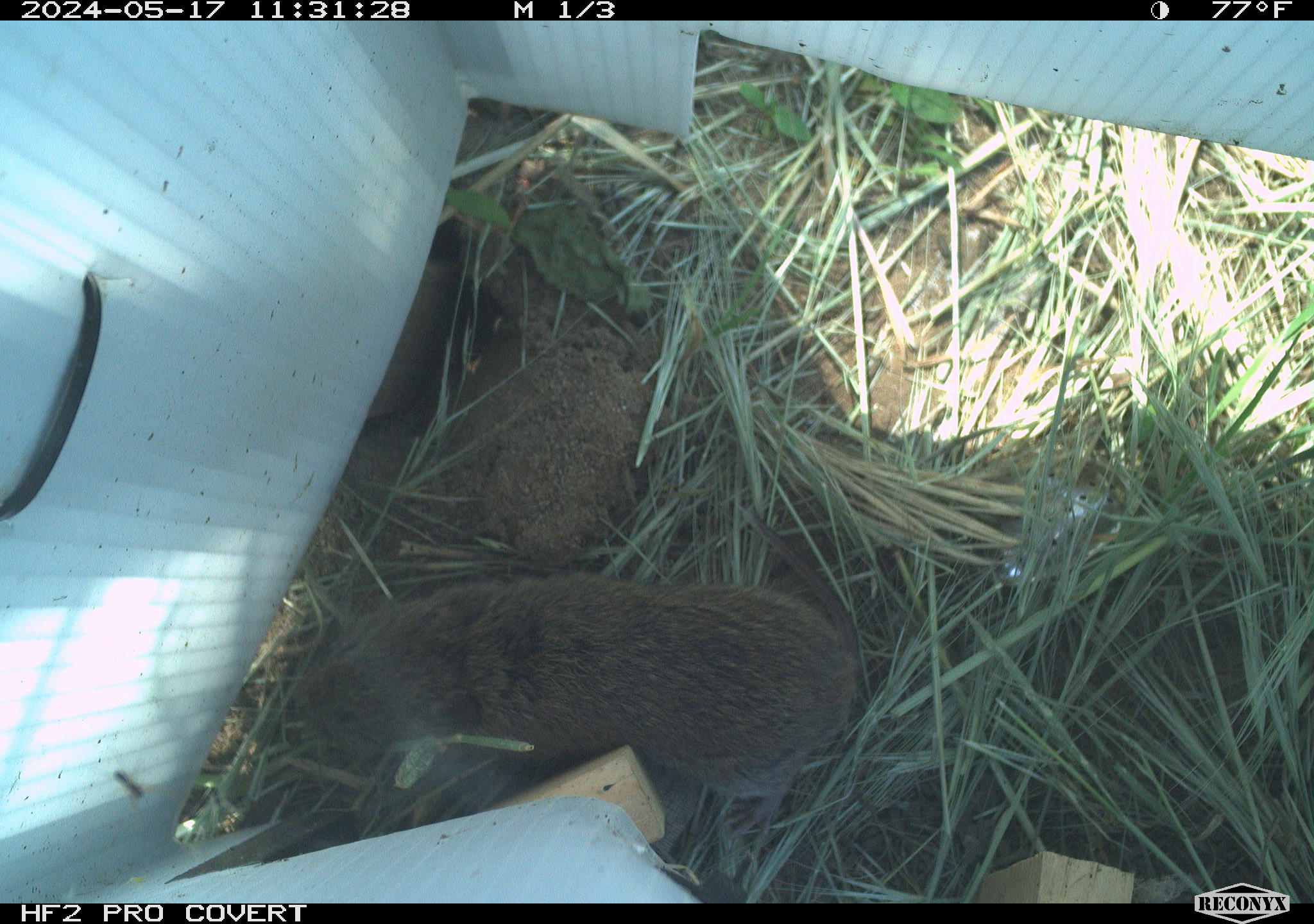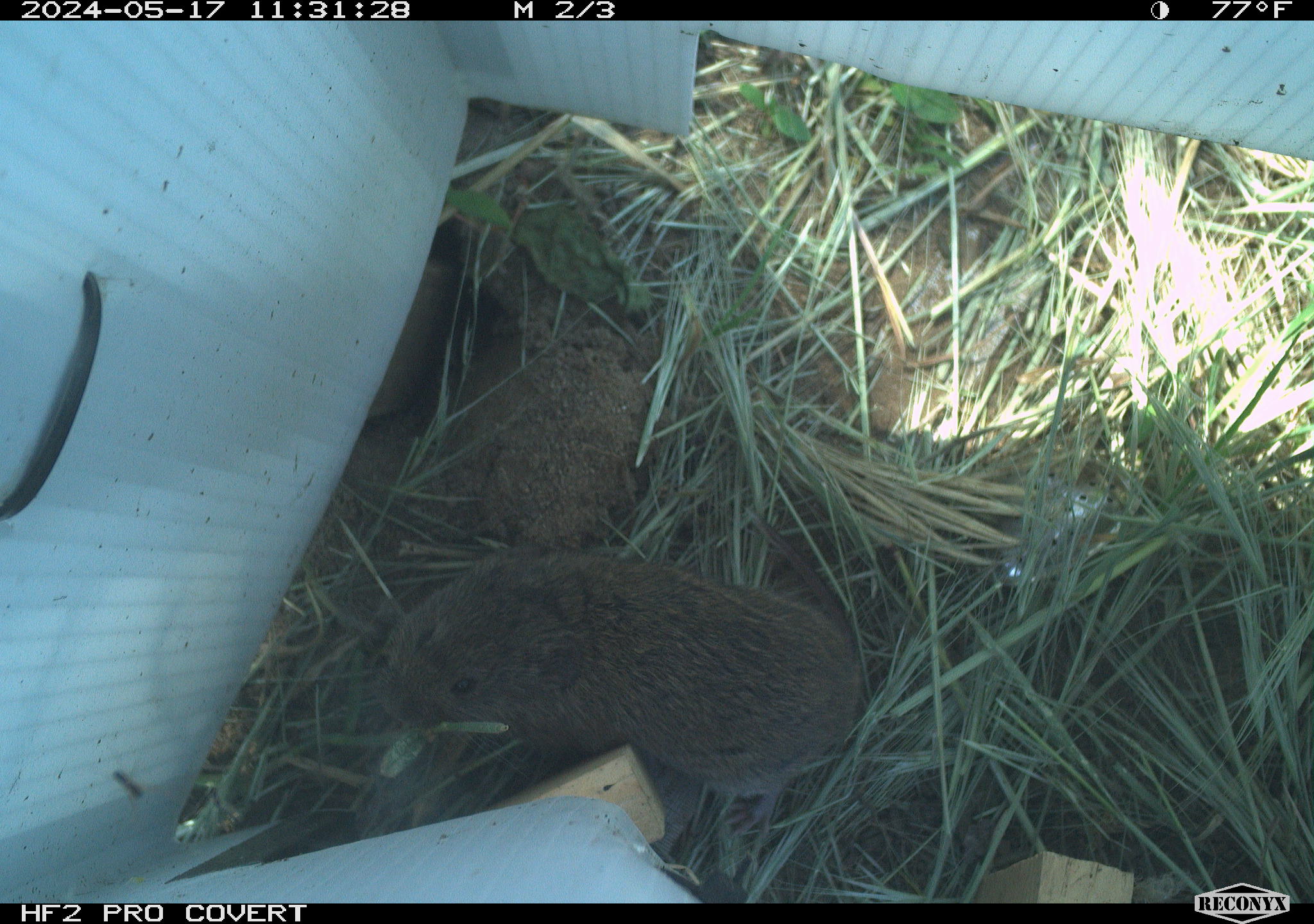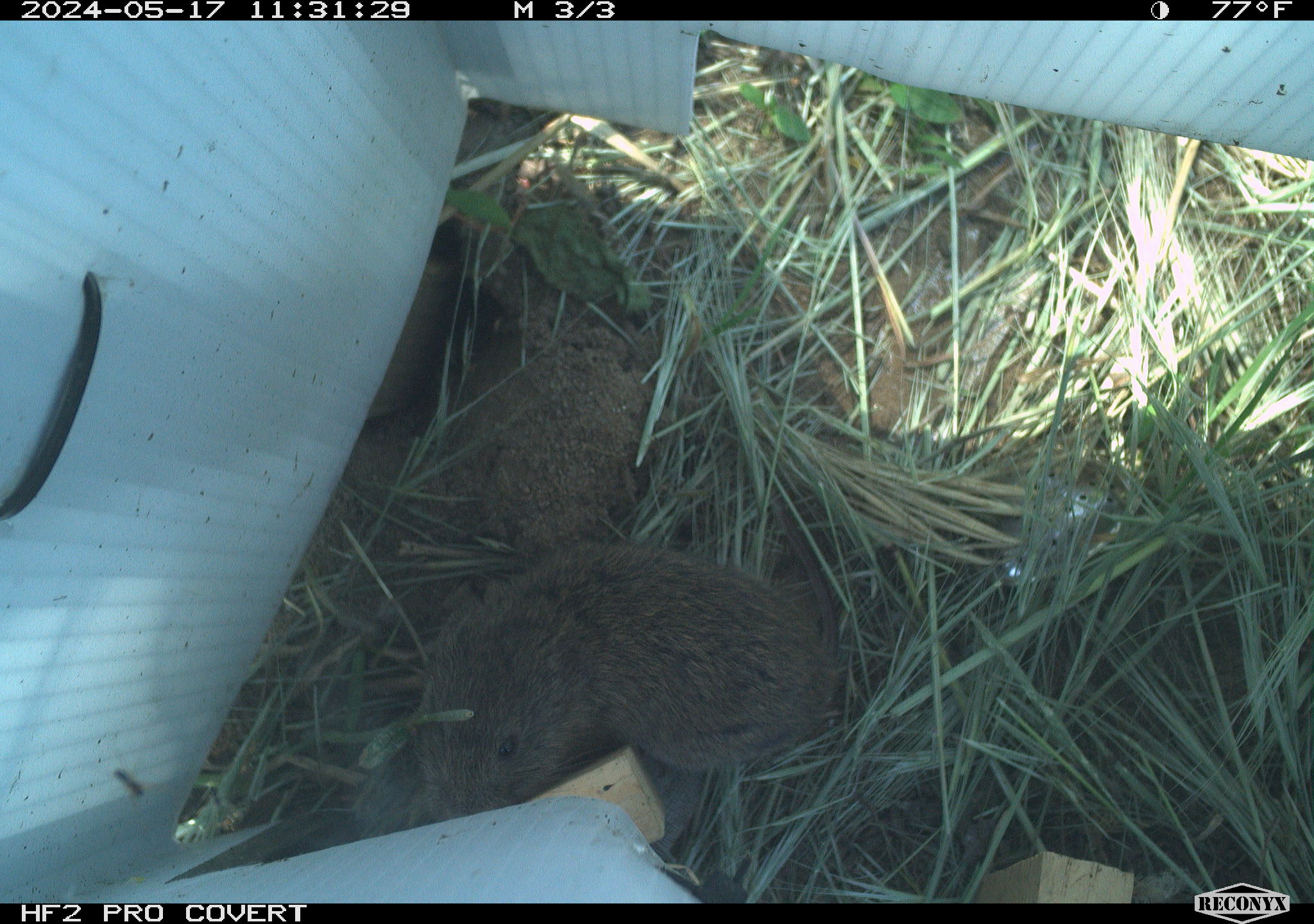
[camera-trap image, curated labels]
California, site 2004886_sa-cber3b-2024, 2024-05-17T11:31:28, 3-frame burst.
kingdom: Animalia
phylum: Chordata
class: Mammalia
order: Rodentia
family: Cricetidae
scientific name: Arvicolinae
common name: voles, lemmings, and muskrats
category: arvicolinae subfamily